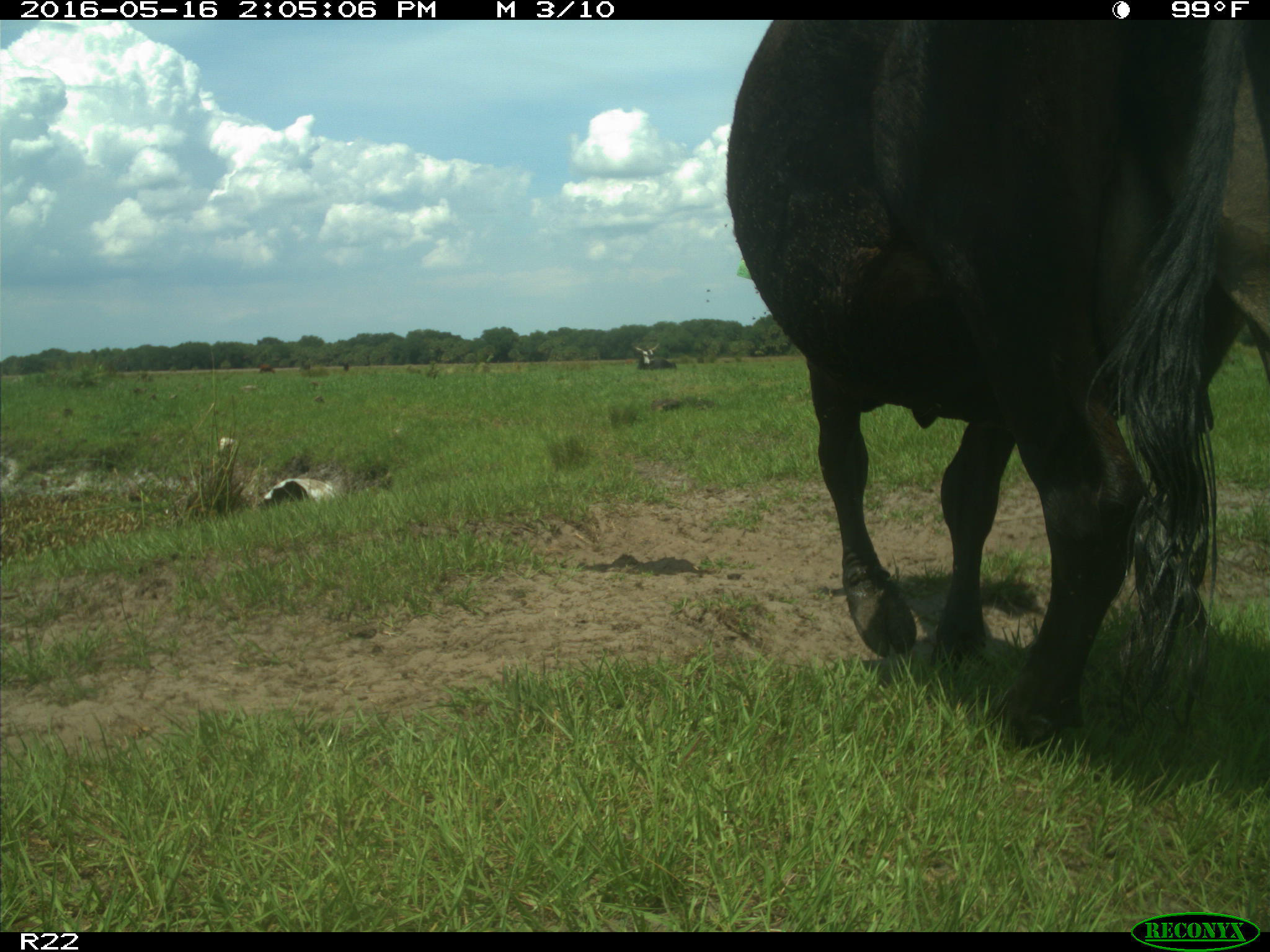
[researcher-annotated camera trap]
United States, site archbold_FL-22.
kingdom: Animalia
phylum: Chordata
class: Mammalia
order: Artiodactyla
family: Bovidae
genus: Bos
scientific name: Bos taurus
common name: domestic cow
Bos taurus (domestic cow).